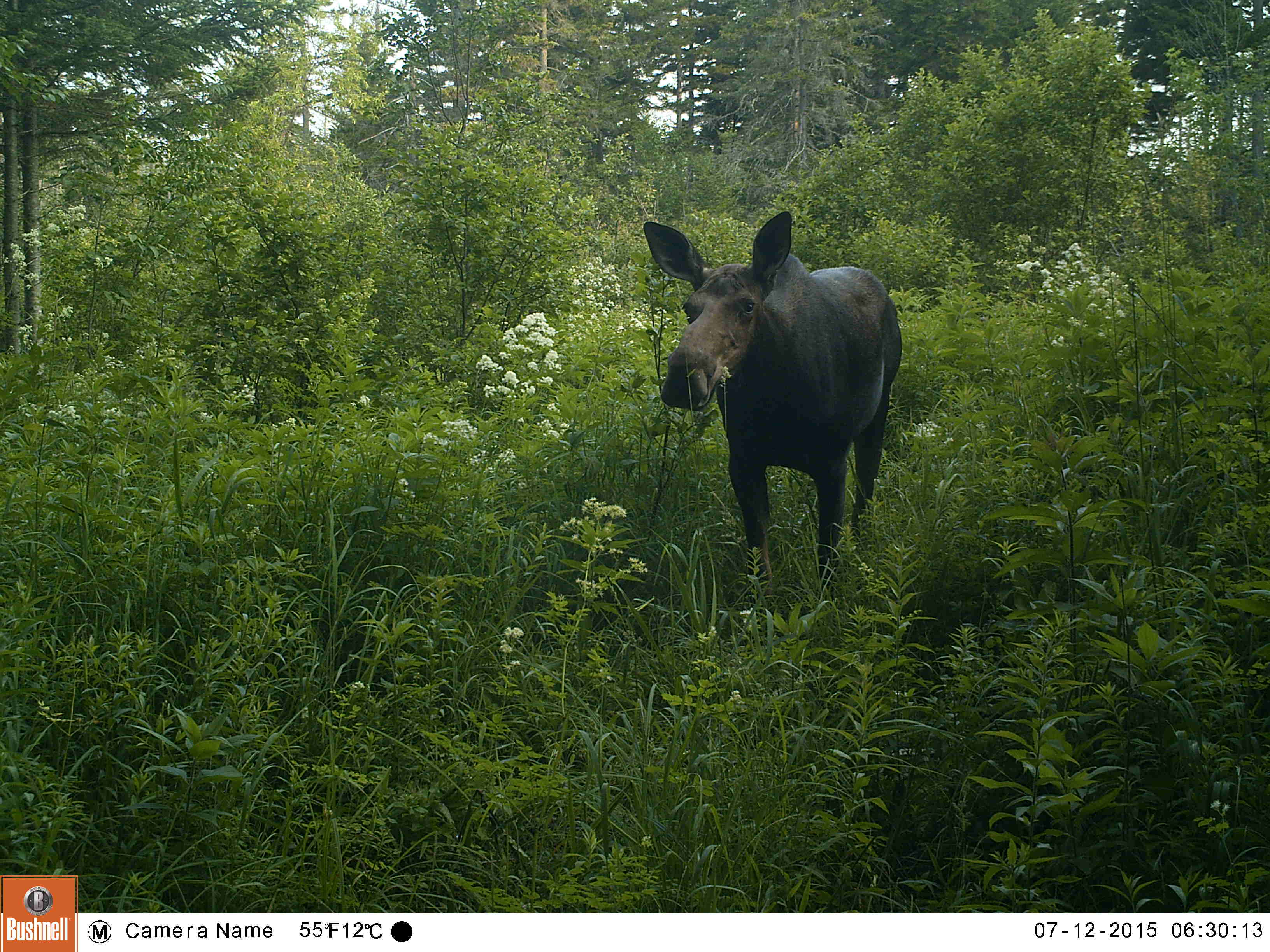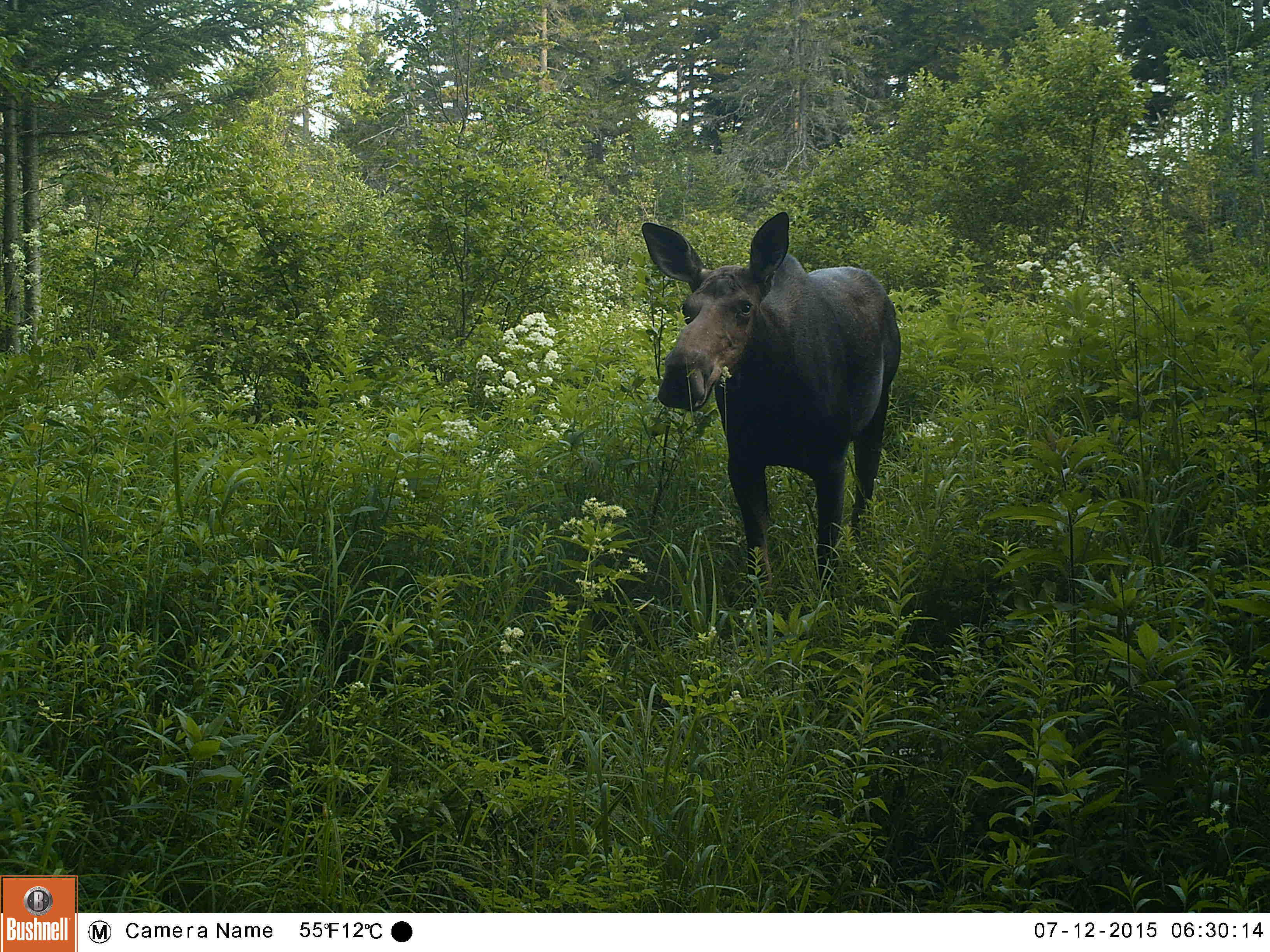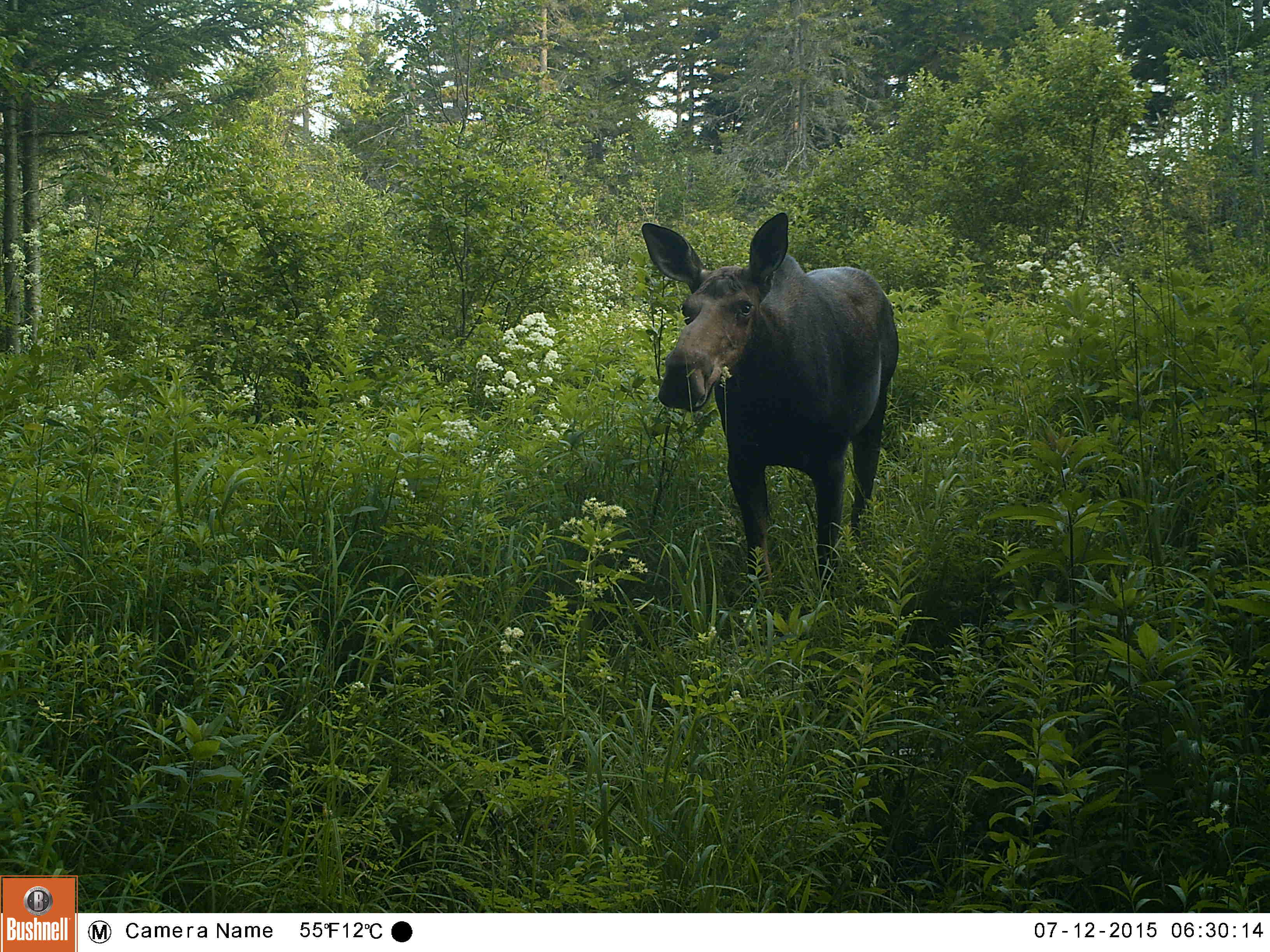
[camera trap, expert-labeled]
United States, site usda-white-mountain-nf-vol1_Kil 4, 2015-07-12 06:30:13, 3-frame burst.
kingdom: Animalia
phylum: Chordata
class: Mammalia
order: Artiodactyla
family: Cervidae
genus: Alces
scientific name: Alces alces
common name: moose